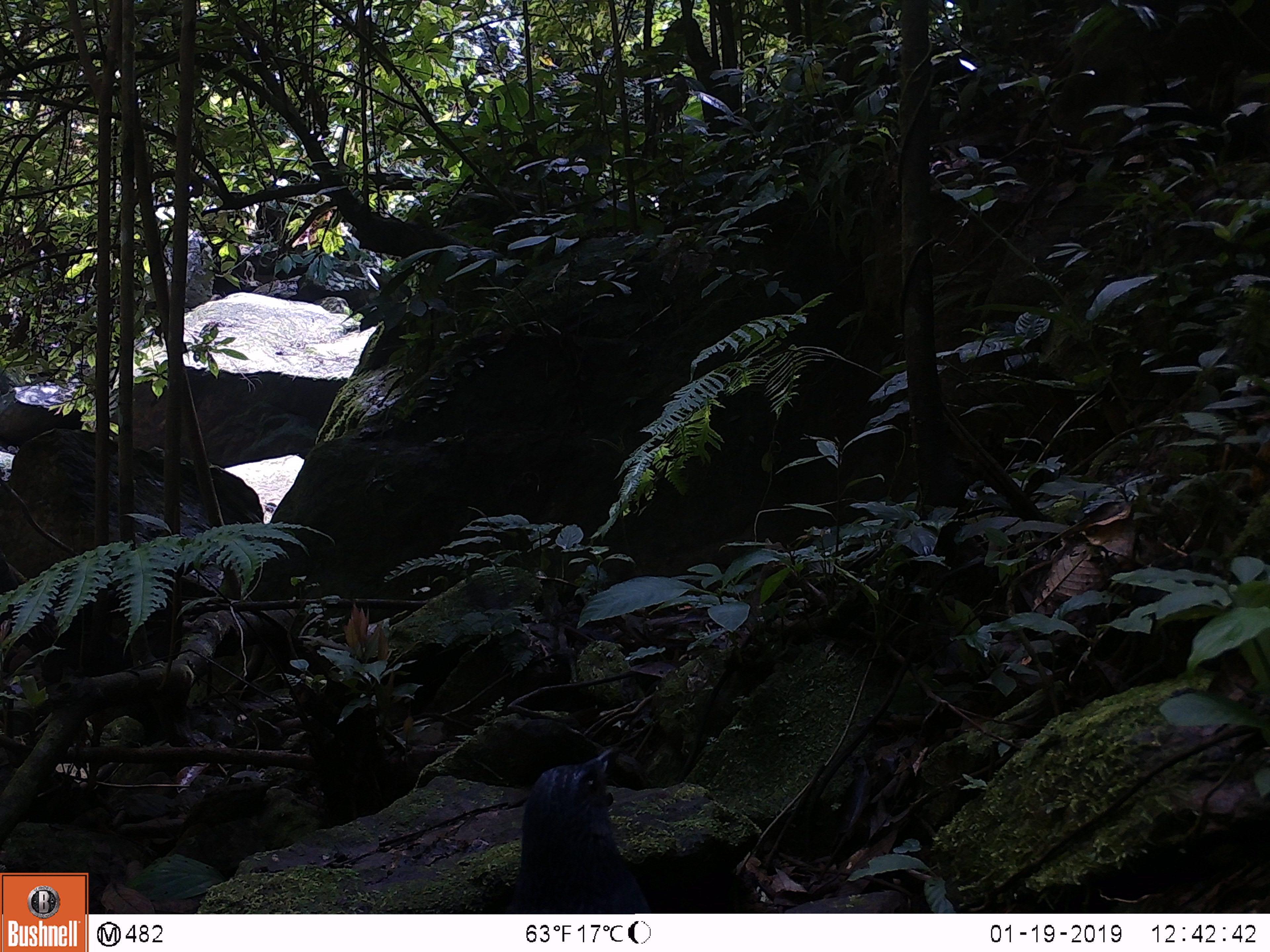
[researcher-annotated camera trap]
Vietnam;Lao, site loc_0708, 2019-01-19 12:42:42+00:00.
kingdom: Animalia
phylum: Chordata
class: Aves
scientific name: Aves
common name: bird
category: unidentified bird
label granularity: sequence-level